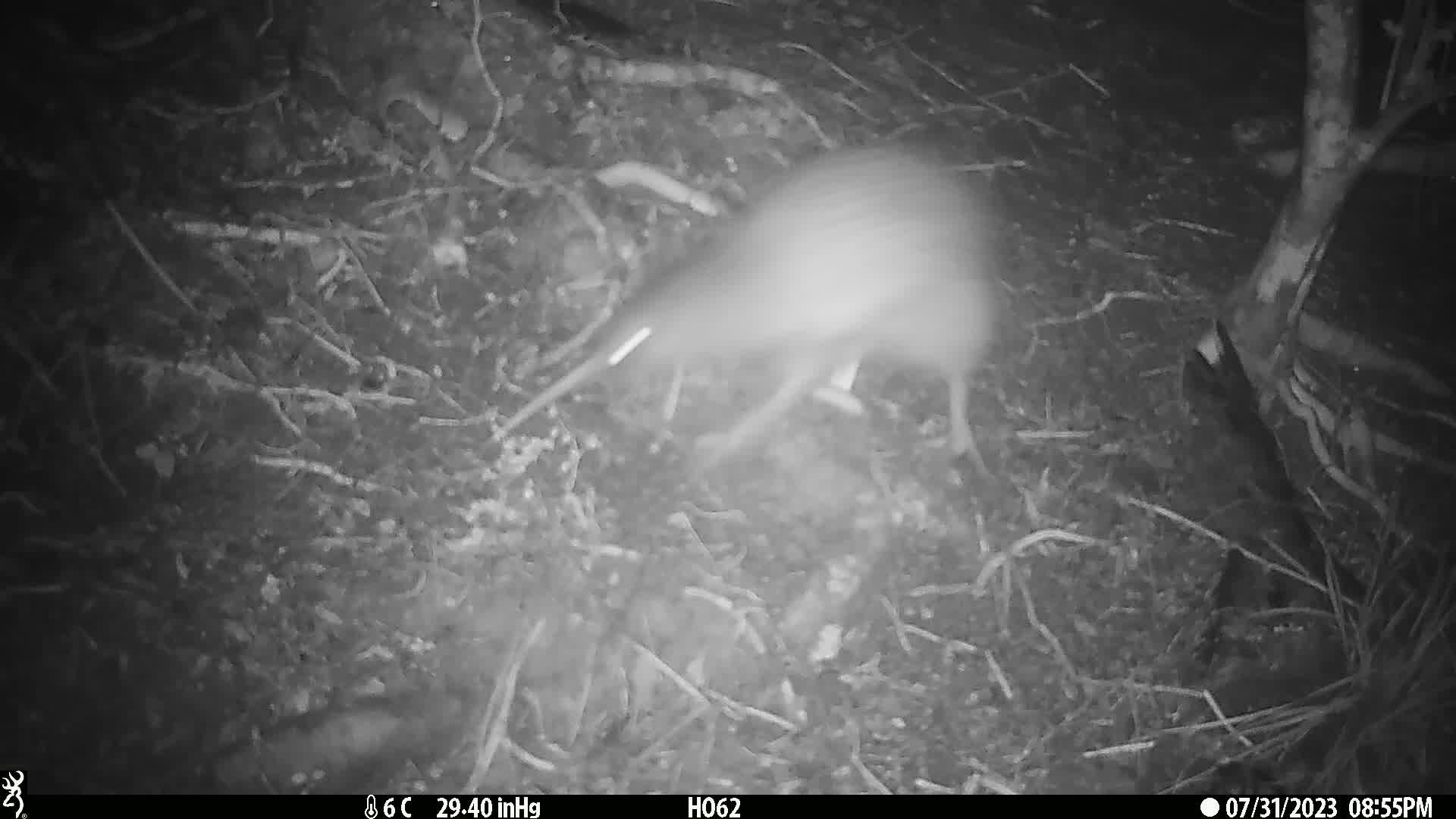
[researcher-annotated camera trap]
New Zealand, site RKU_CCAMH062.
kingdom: Animalia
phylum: Chordata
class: Aves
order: Apterygiformes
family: Apterygidae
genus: Apteryx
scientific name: Apteryx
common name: kiwi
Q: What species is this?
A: Kiwi (Apteryx).